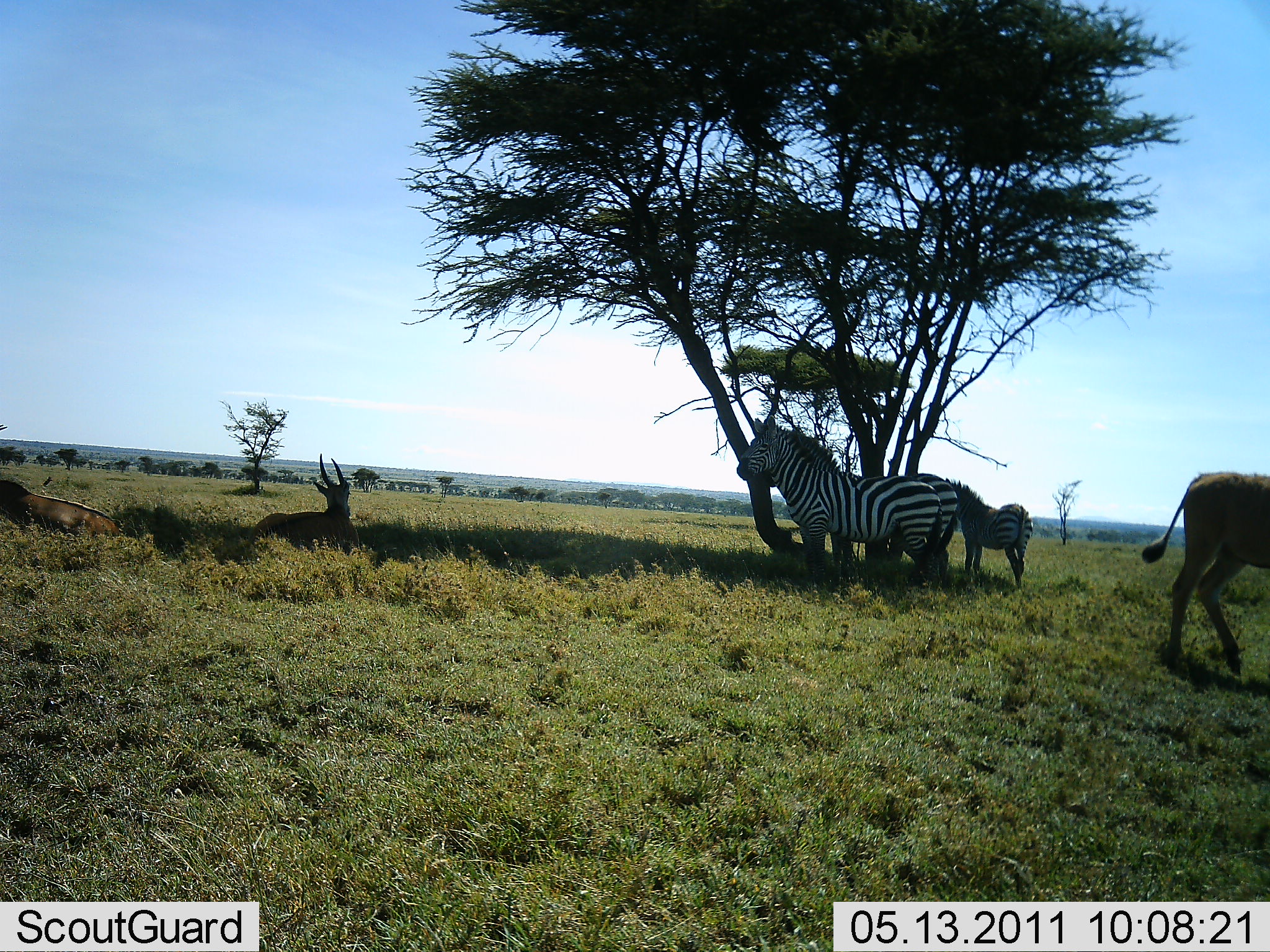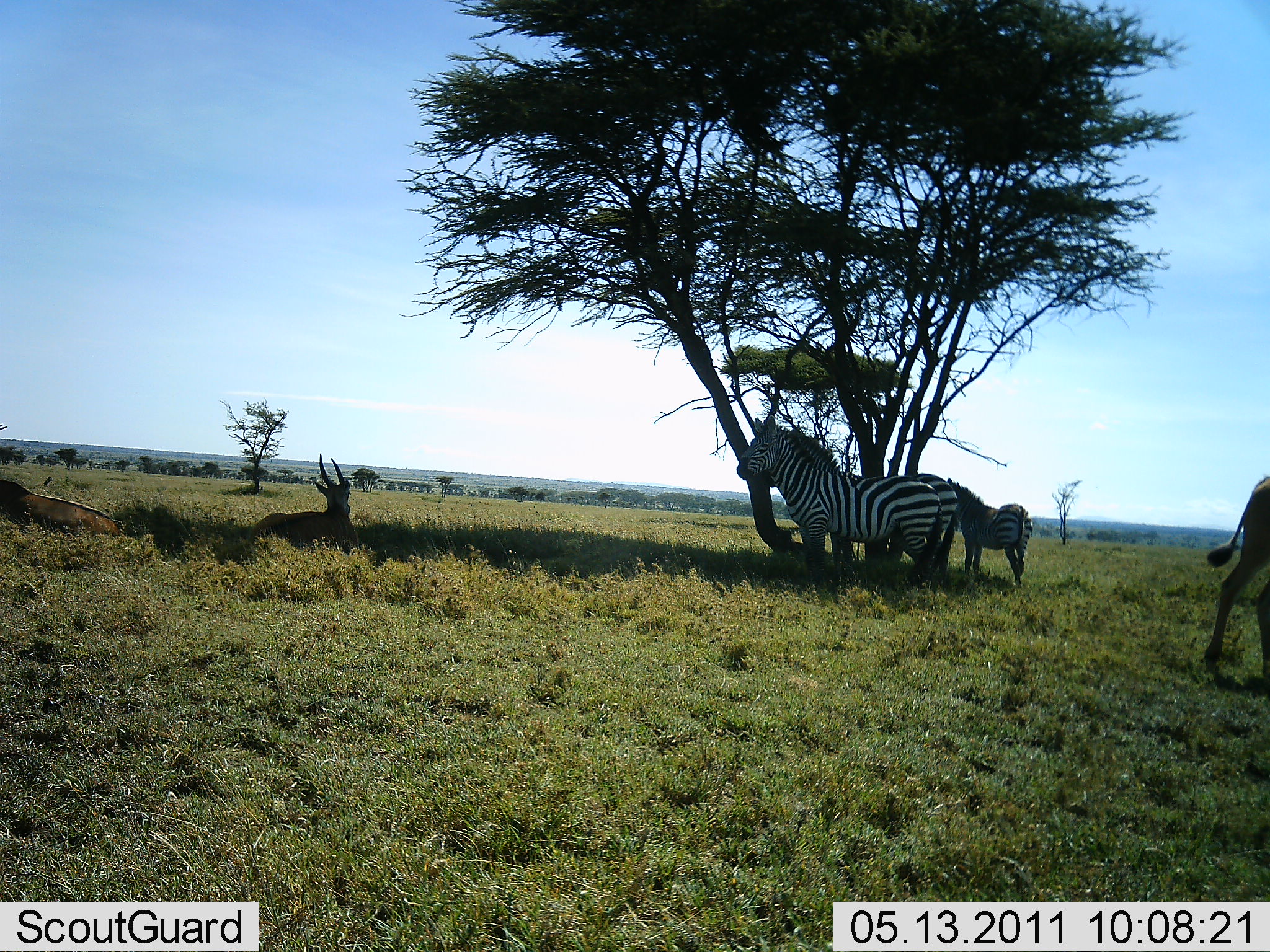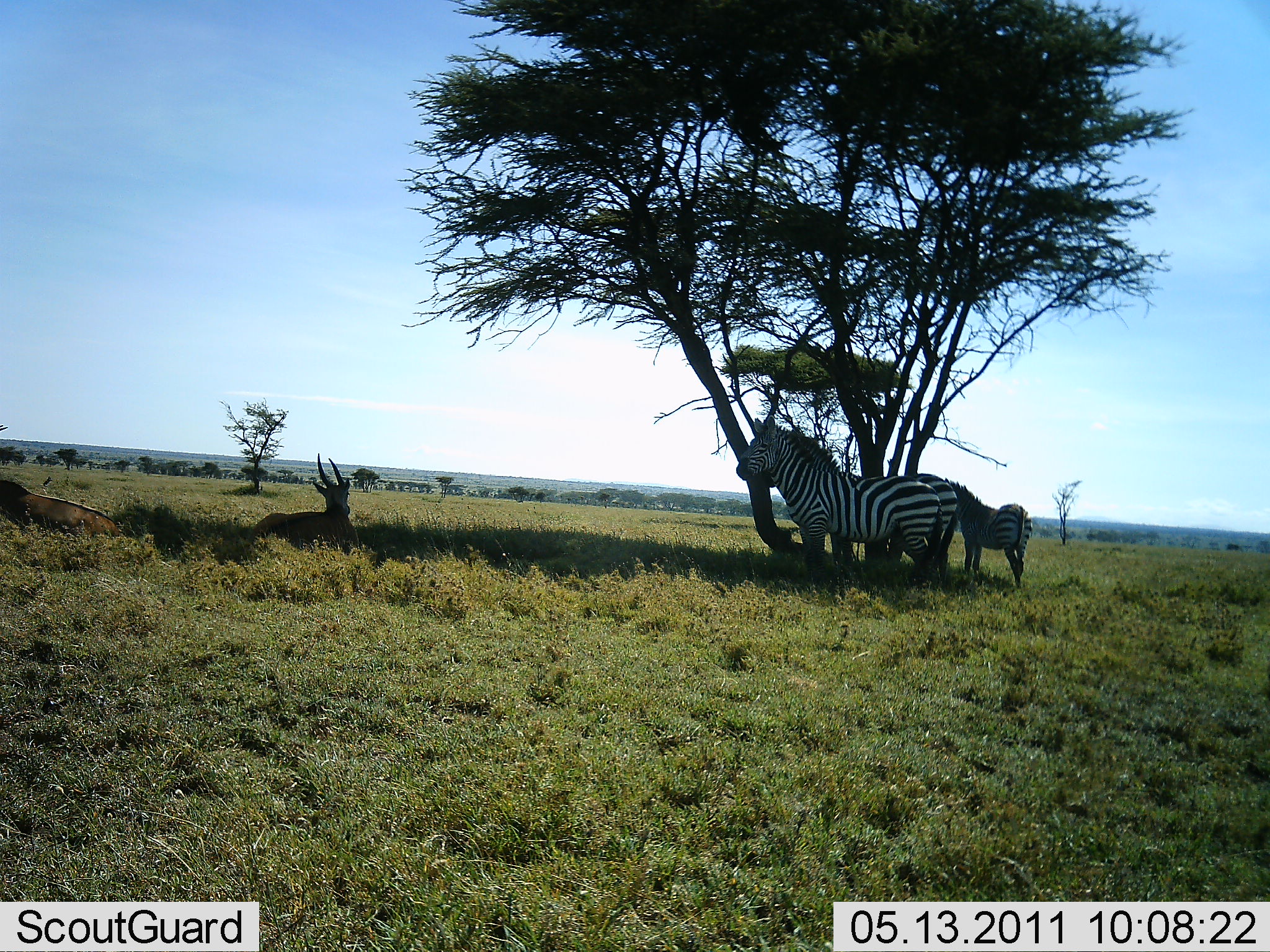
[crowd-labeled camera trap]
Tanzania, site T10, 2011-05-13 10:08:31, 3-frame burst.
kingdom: Animalia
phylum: Chordata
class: Mammalia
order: Artiodactyla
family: Bovidae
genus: Tragelaphus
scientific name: Tragelaphus oryx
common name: eland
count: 3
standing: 9%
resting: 82%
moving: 64%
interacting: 0%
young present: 0%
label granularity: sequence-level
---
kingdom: Animalia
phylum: Chordata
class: Mammalia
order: Perissodactyla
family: Equidae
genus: Equus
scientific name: Equus quagga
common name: plains zebra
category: zebra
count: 3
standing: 96%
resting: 9%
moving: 0%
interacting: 0%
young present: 13%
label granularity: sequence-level